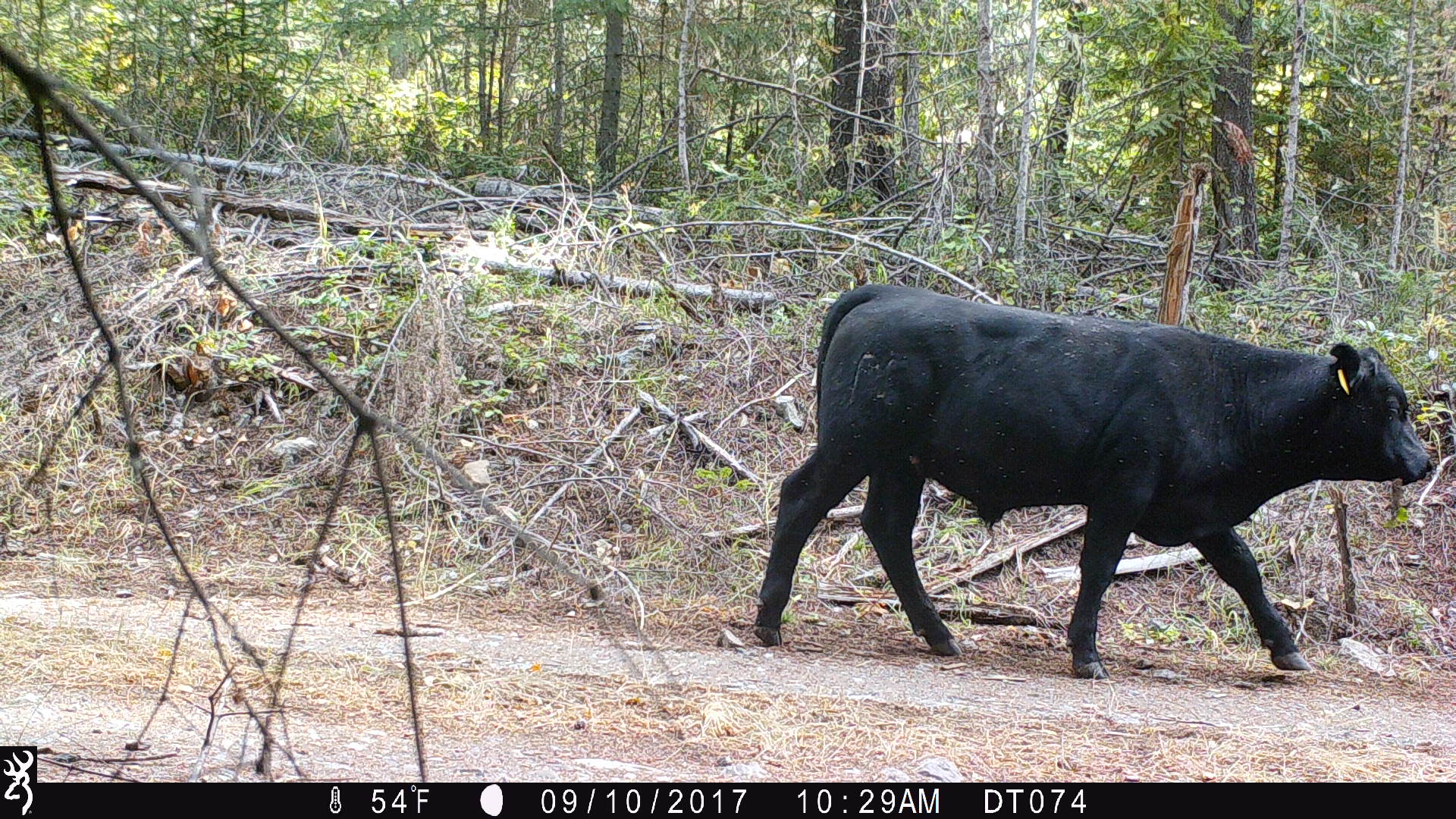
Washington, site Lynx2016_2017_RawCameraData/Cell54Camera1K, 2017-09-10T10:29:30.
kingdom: Animalia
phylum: Chordata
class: Mammalia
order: Artiodactyla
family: Bovidae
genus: Bos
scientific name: Bos taurus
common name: domestic cattle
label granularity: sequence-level